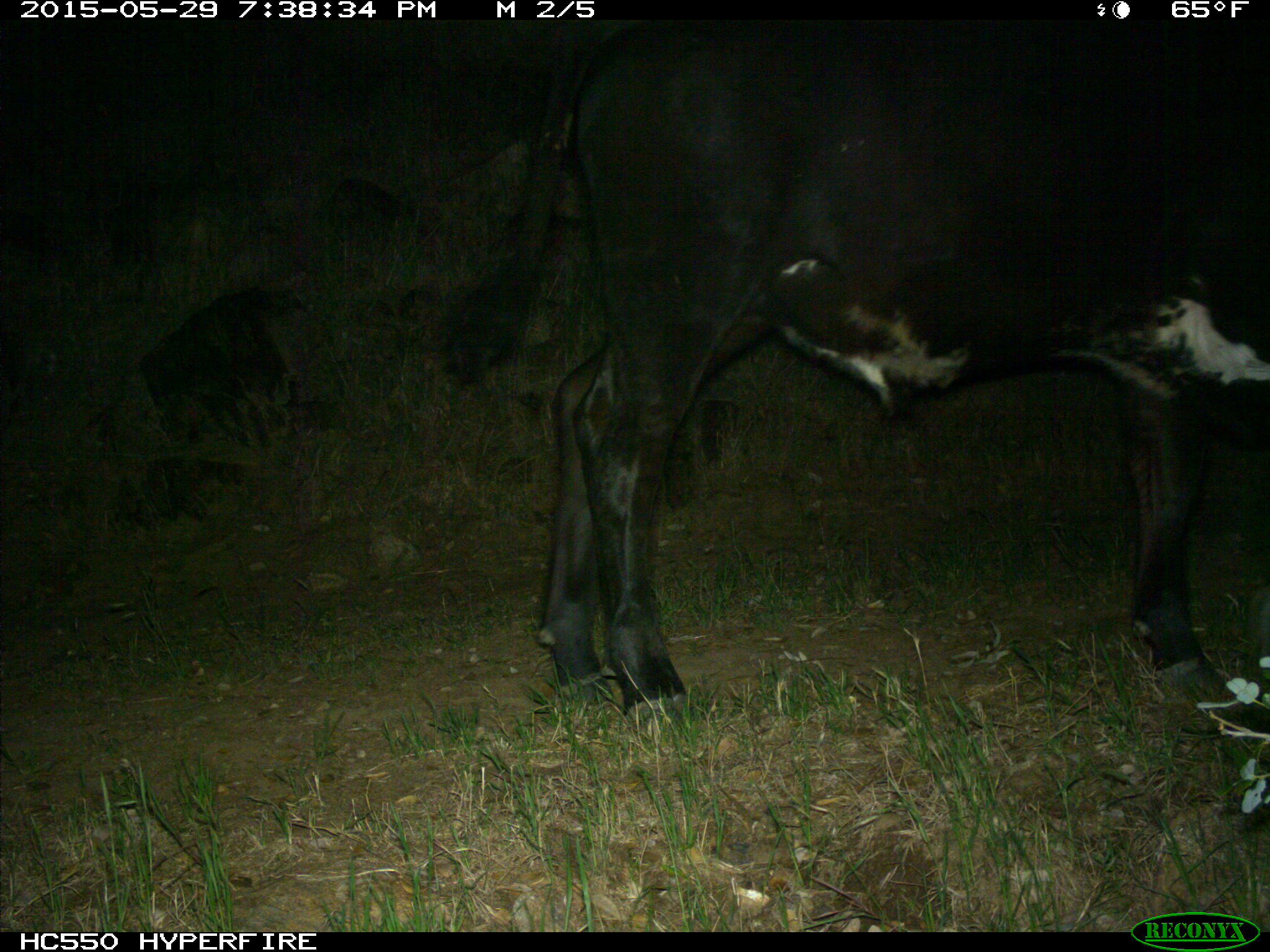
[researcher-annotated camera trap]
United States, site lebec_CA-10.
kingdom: Animalia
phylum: Chordata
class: Mammalia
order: Artiodactyla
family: Bovidae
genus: Bos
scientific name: Bos taurus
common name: domestic cow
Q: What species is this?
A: Bos taurus (domestic cow).